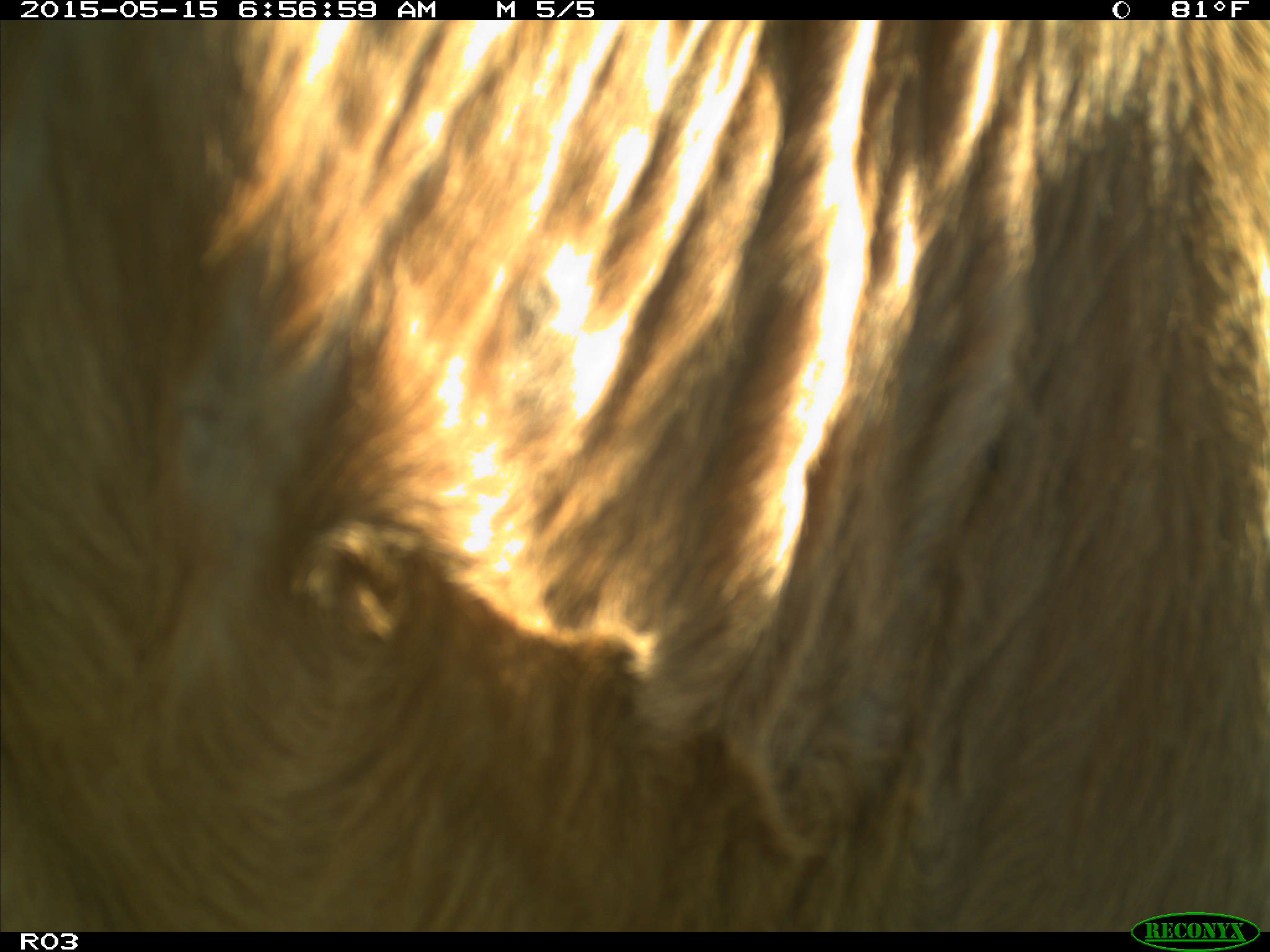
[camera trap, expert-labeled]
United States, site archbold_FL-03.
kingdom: Animalia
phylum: Chordata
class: Mammalia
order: Artiodactyla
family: Bovidae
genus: Bos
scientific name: Bos taurus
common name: domestic cow